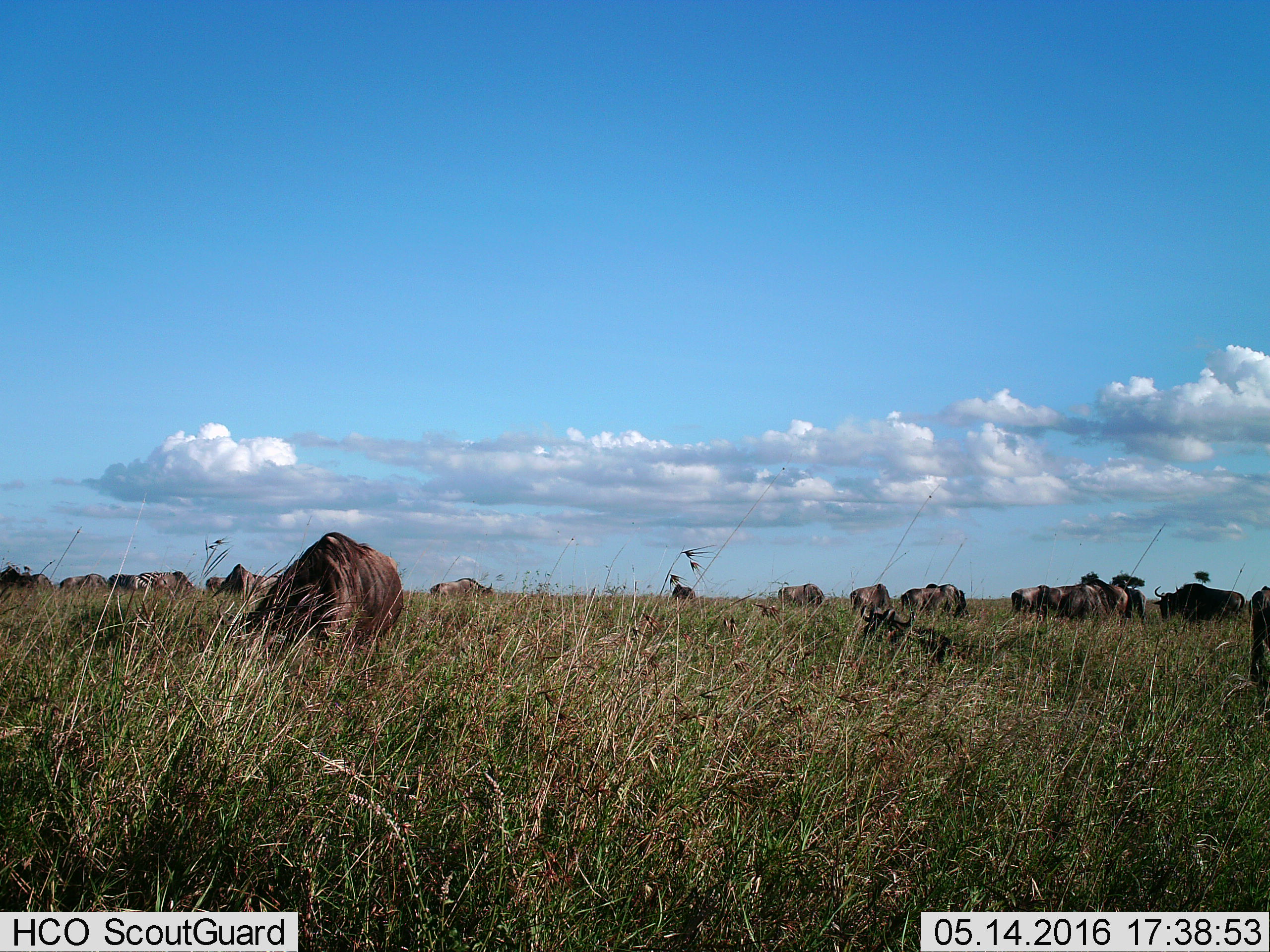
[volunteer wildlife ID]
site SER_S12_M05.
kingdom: Animalia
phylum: Chordata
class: Mammalia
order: Artiodactyla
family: Bovidae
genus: Connochaetes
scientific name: Connochaetes taurinus taurinus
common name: blue wildebeest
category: wildebeestblue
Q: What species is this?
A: Wildebeestblue (blue wildebeest) (Connochaetes taurinus taurinus).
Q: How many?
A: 11-50.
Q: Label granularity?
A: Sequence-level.